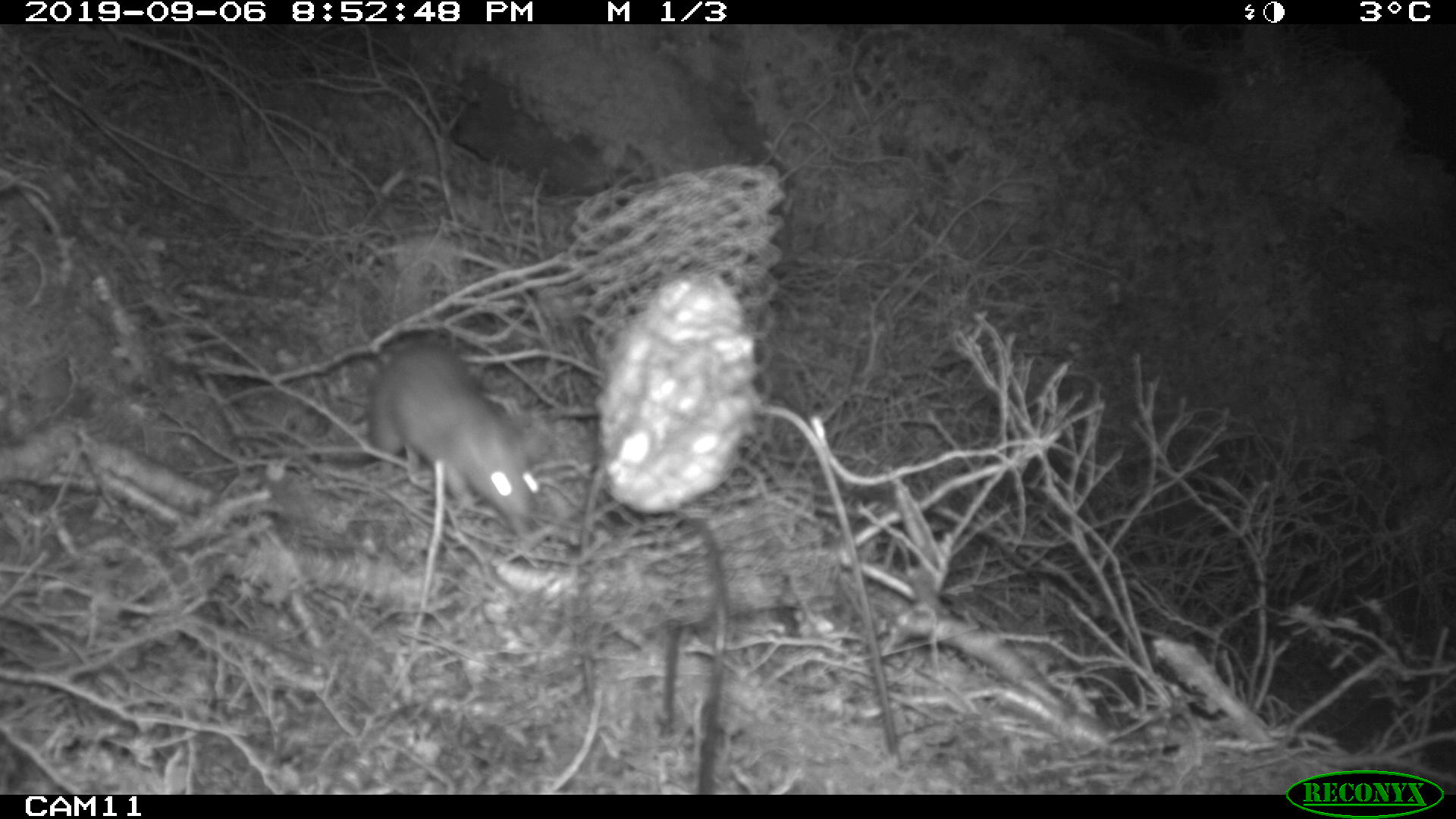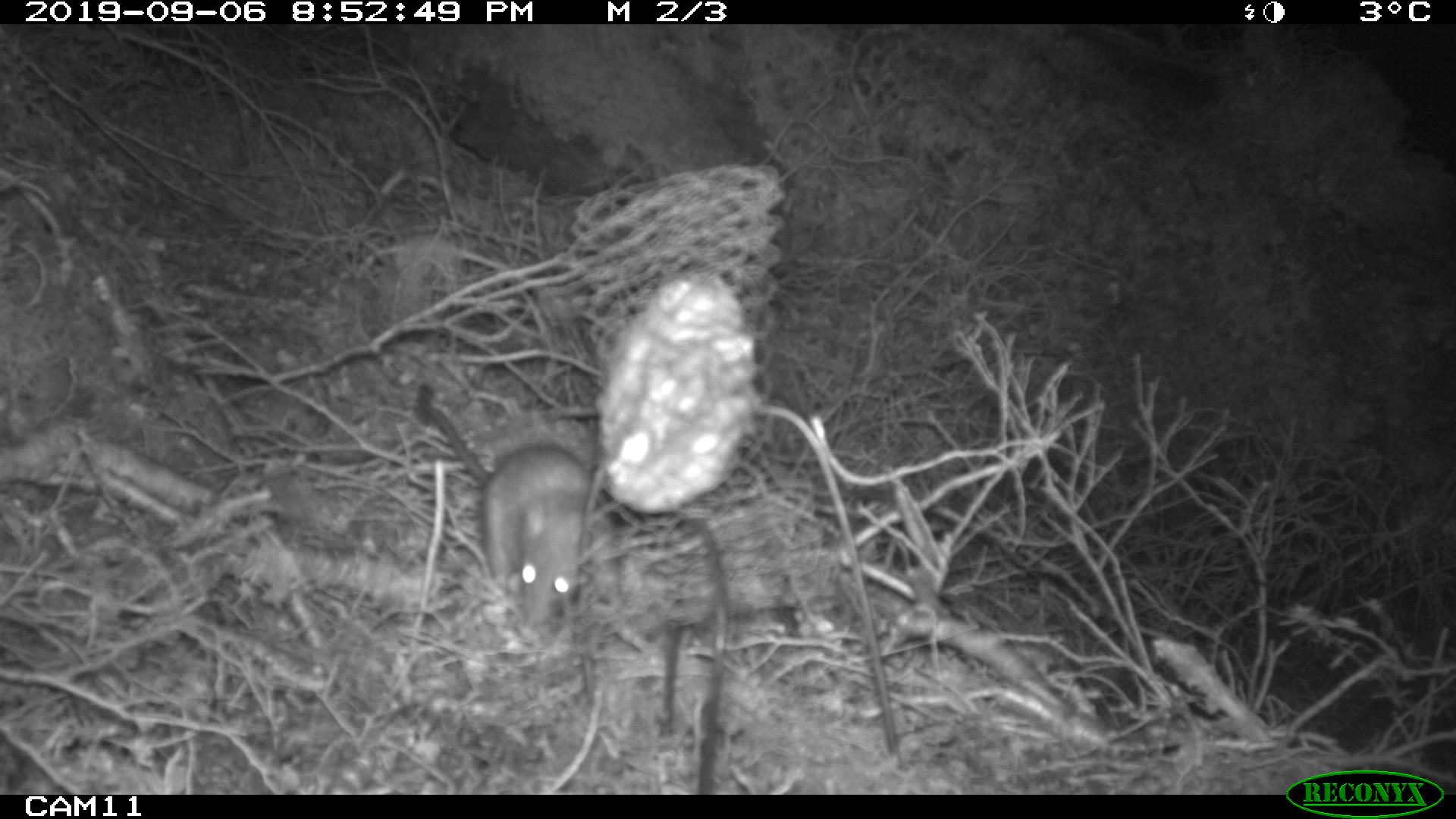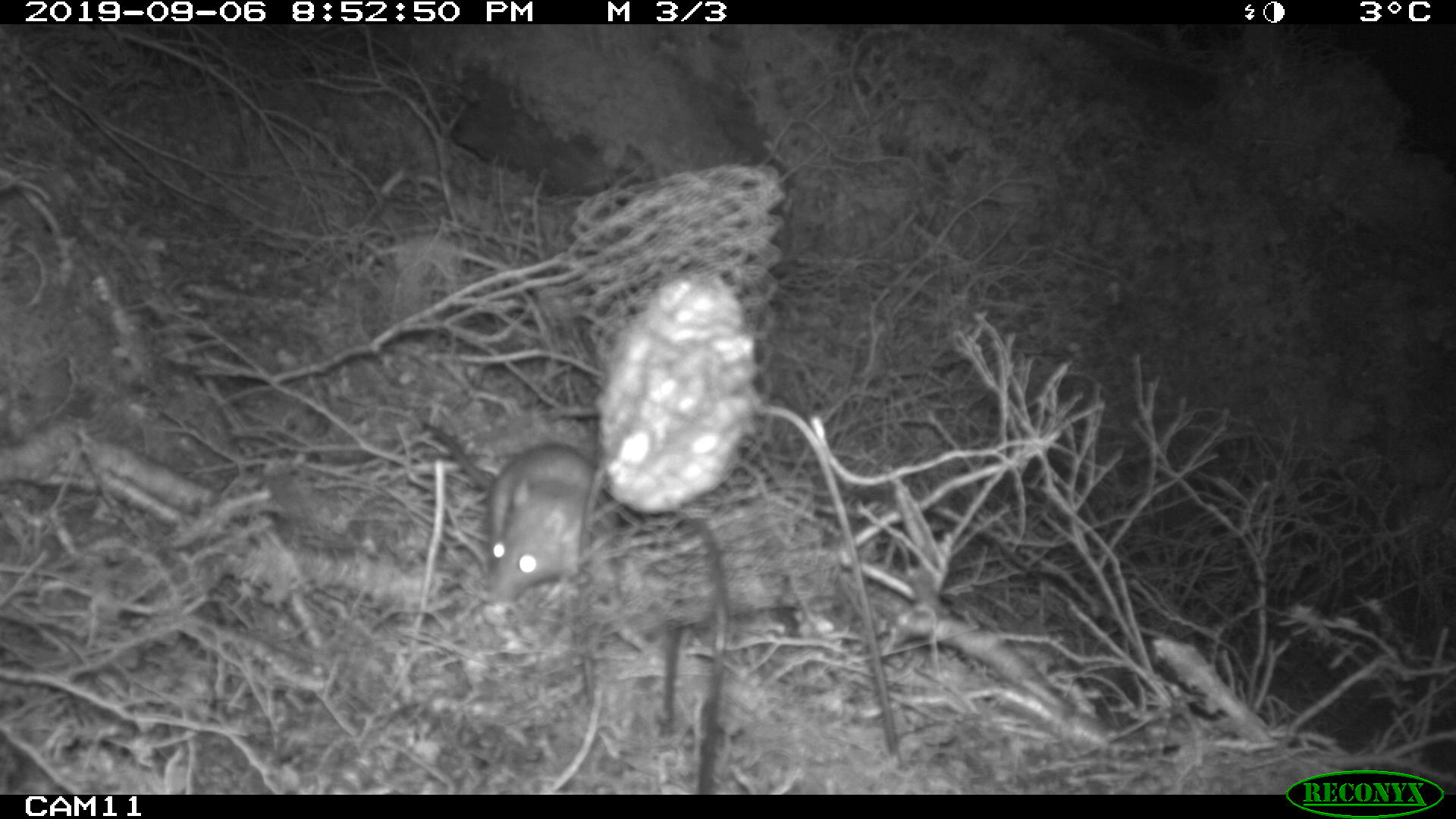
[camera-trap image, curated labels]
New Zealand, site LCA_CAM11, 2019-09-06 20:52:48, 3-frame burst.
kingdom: Animalia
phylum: Chordata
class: Mammalia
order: Rodentia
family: Muridae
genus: Rattus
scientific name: Rattus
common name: rat